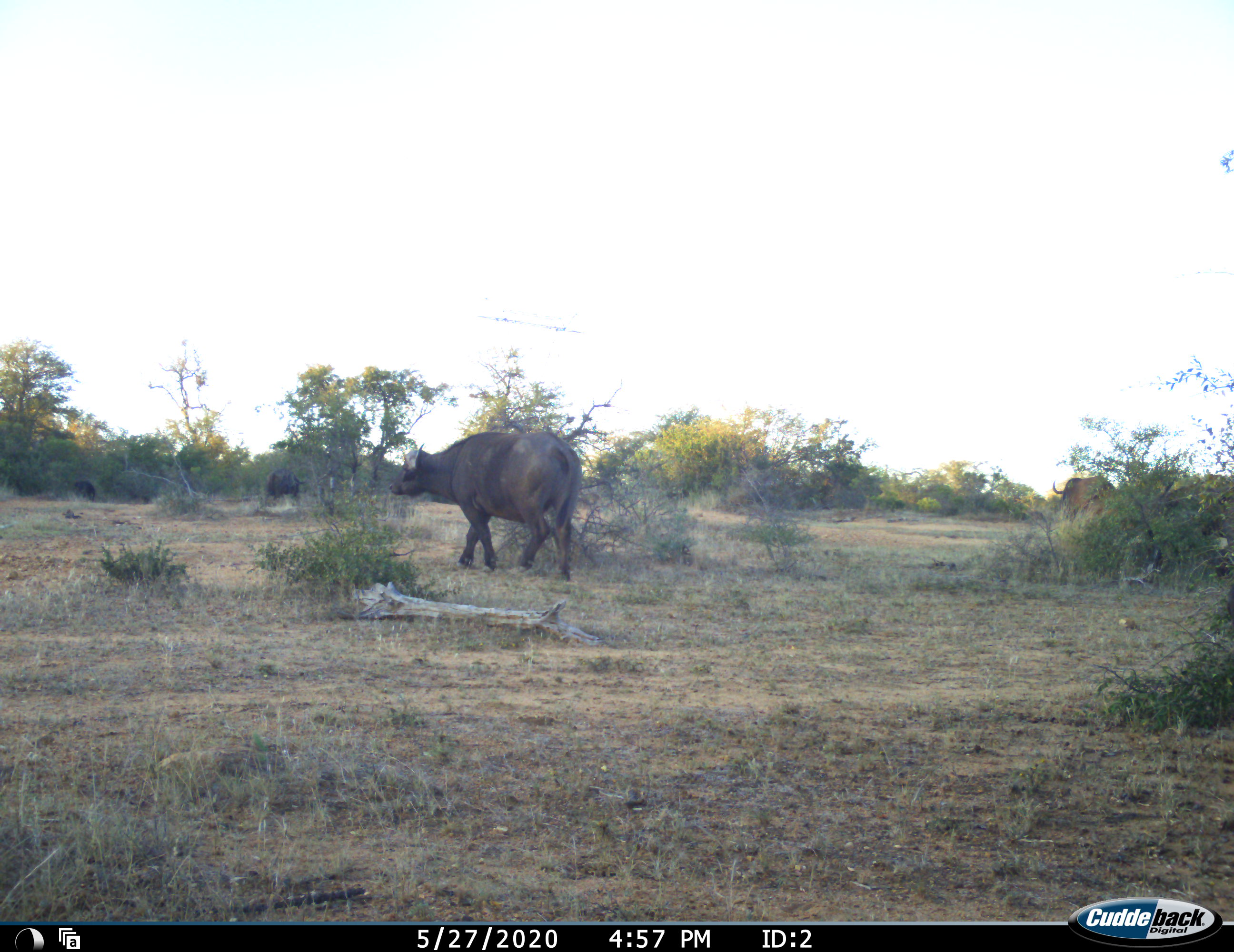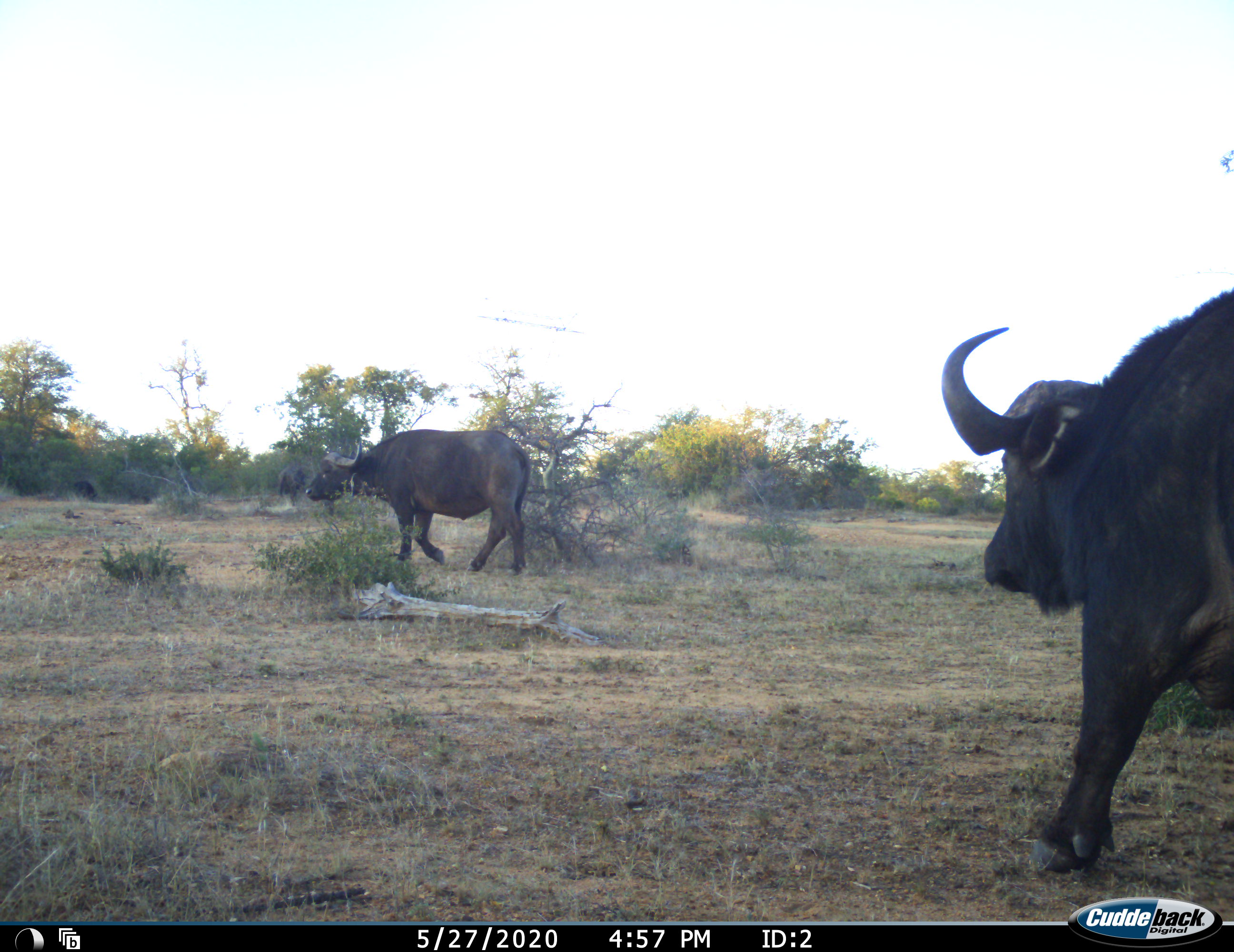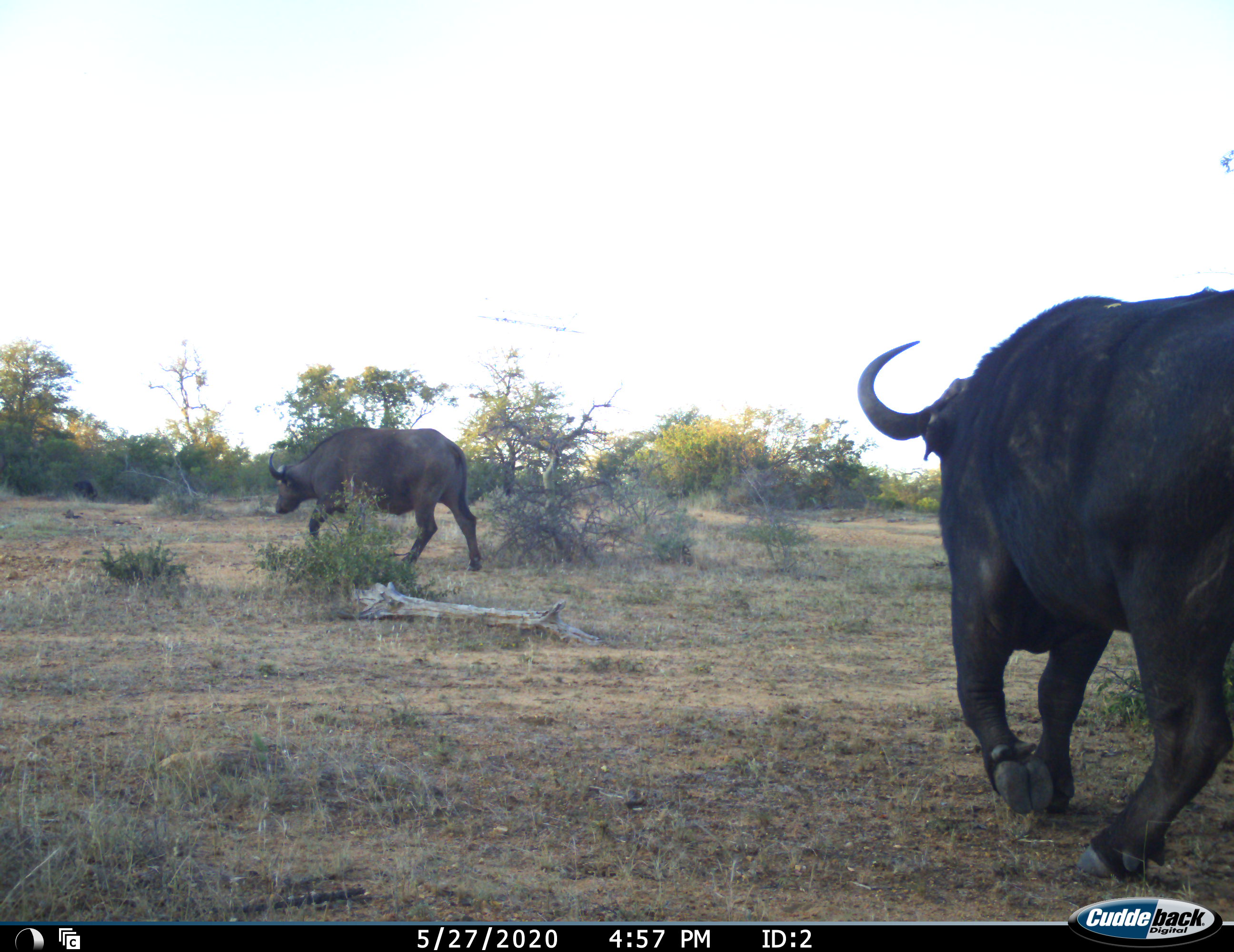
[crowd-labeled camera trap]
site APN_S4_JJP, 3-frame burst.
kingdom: Animalia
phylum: Chordata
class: Mammalia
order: Artiodactyla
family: Bovidae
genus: Syncerus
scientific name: Syncerus caffer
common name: african buffalo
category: buffalo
Buffalo (african buffalo) (Syncerus caffer), count 3. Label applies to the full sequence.